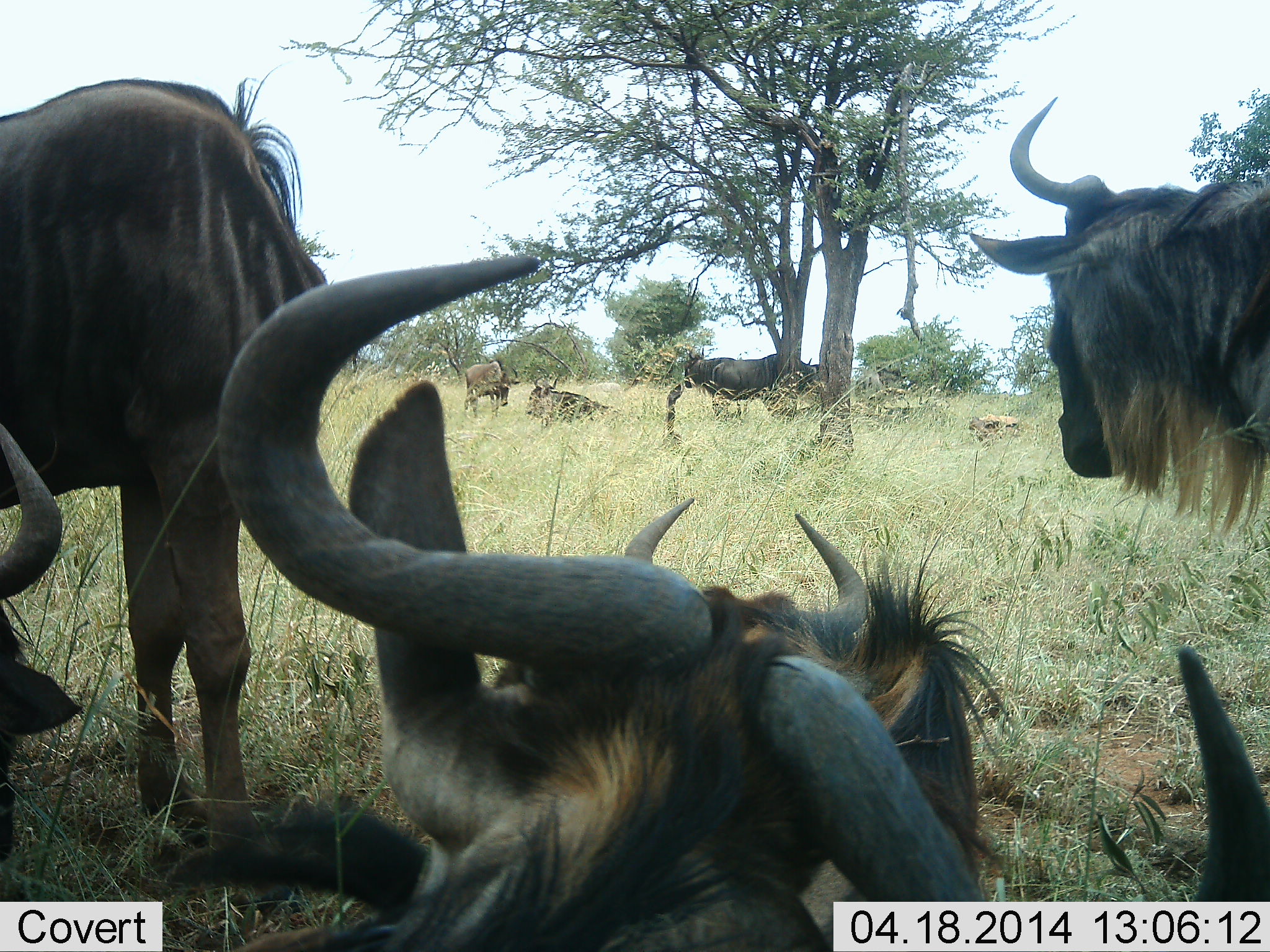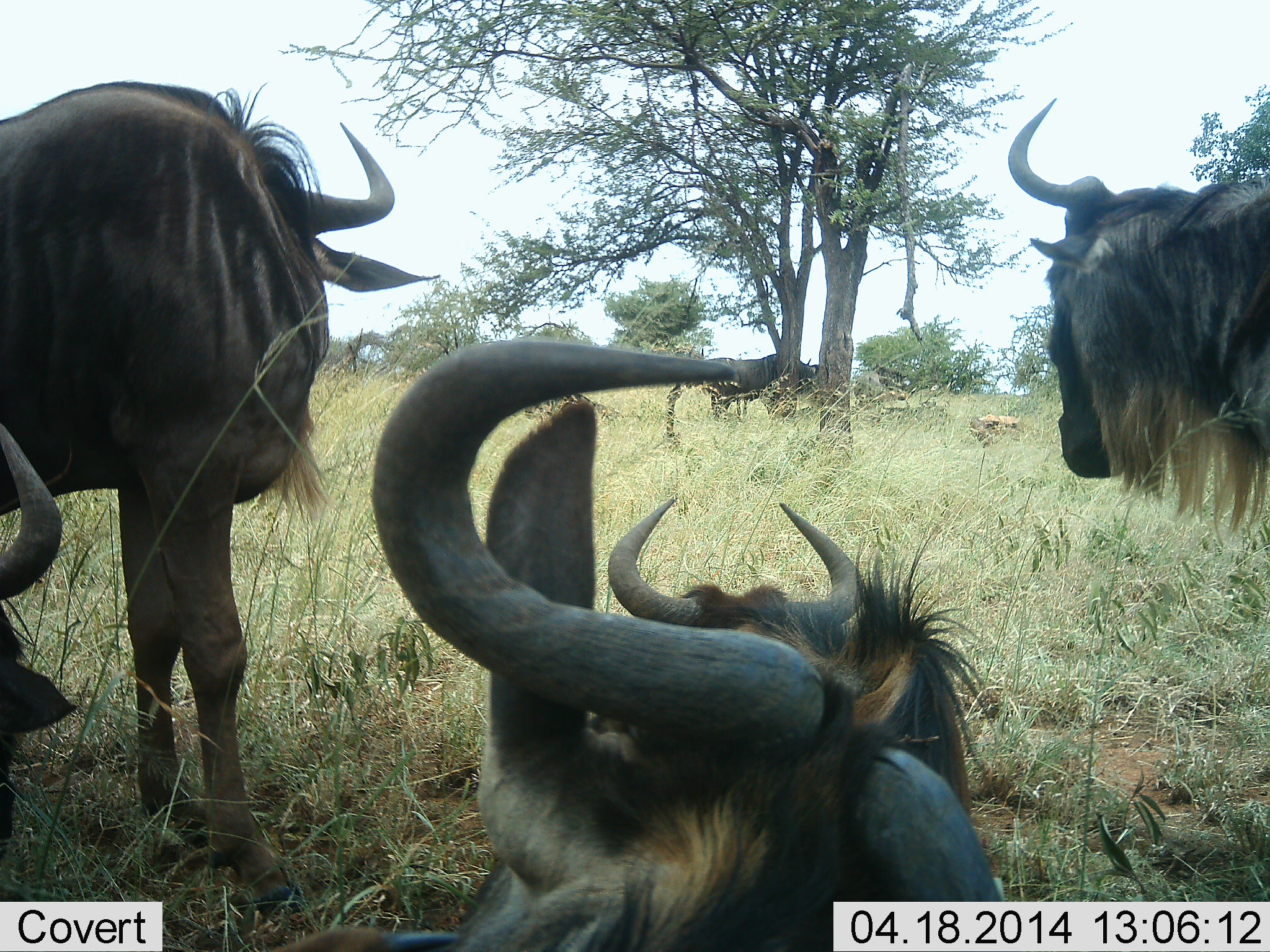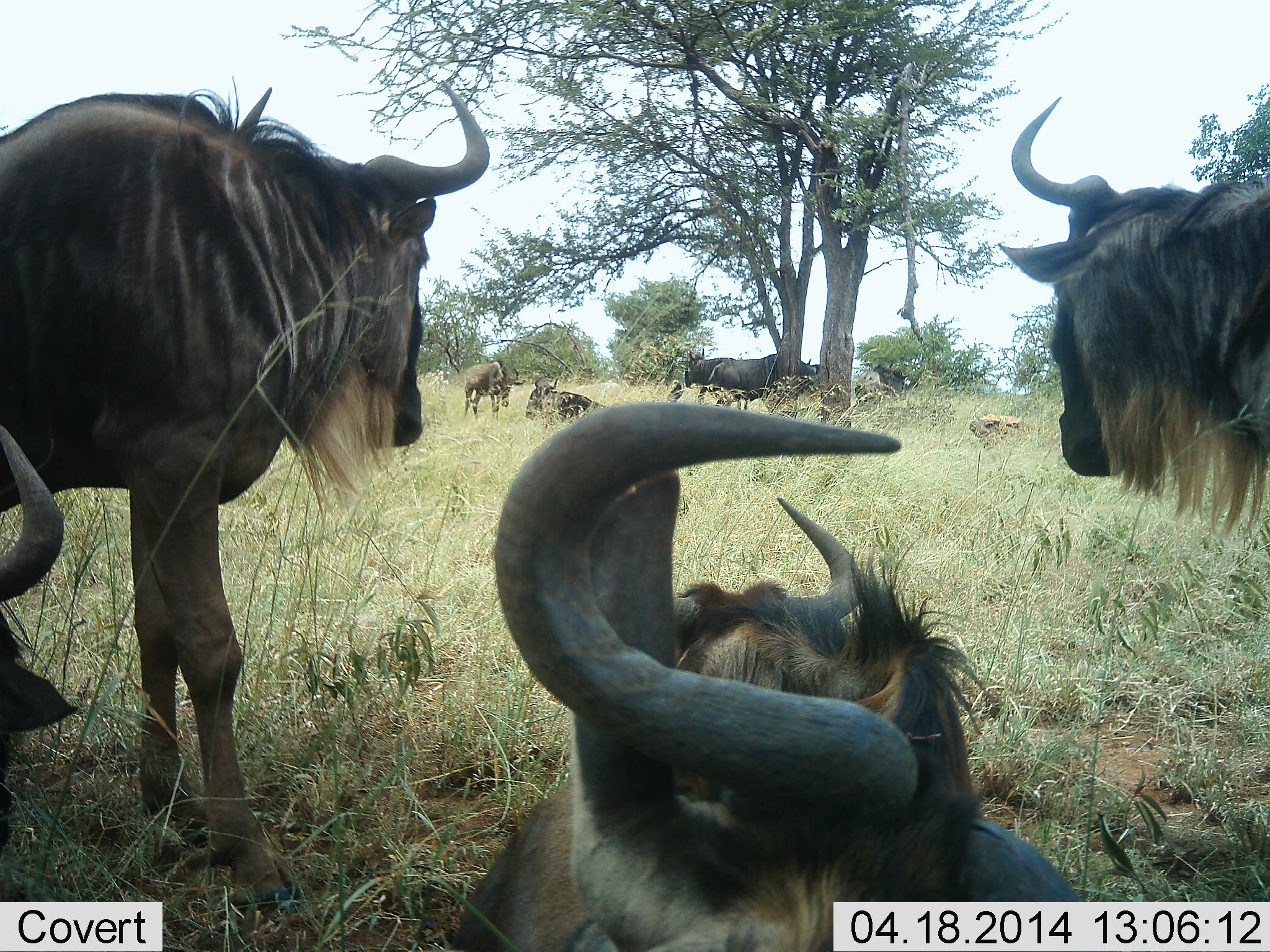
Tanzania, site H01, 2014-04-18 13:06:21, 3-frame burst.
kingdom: Animalia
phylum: Chordata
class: Mammalia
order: Artiodactyla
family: Bovidae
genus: Connochaetes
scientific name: Connochaetes taurinus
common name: blue wildebeest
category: wildebeest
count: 5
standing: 80%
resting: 70%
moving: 10%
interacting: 10%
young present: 0%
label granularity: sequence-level